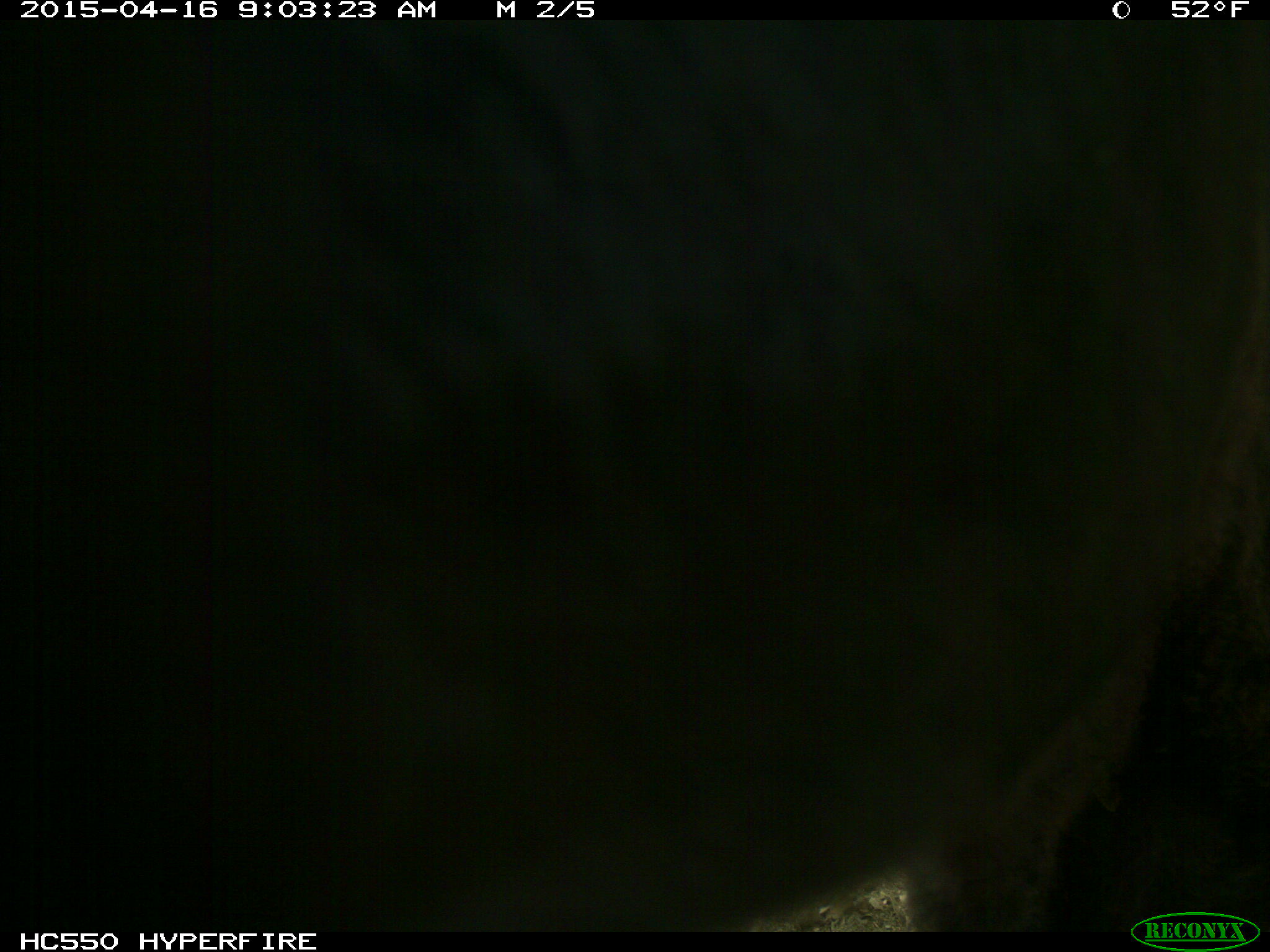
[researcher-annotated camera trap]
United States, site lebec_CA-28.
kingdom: Animalia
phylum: Chordata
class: Mammalia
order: Artiodactyla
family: Bovidae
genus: Bos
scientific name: Bos taurus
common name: domestic cow